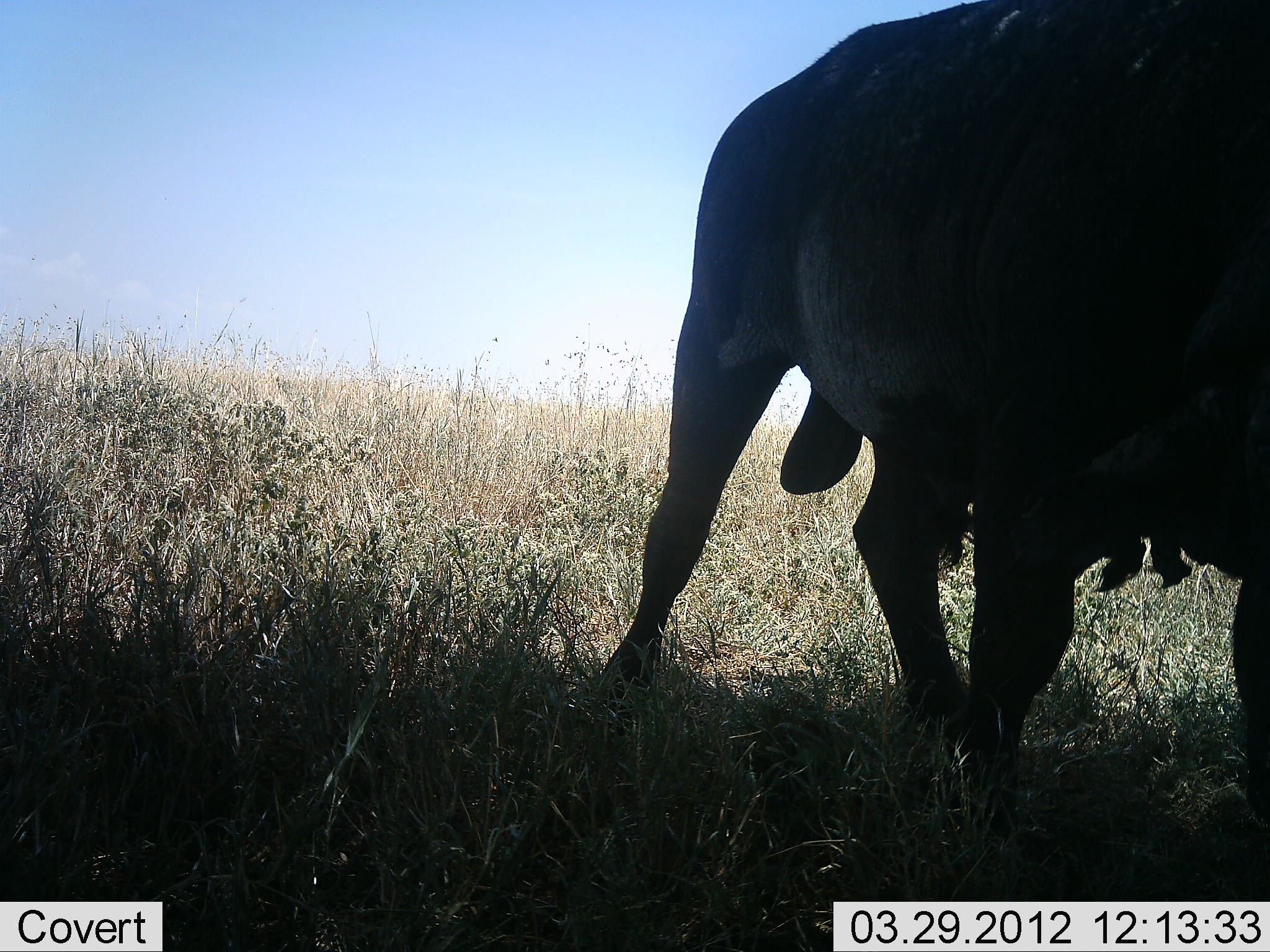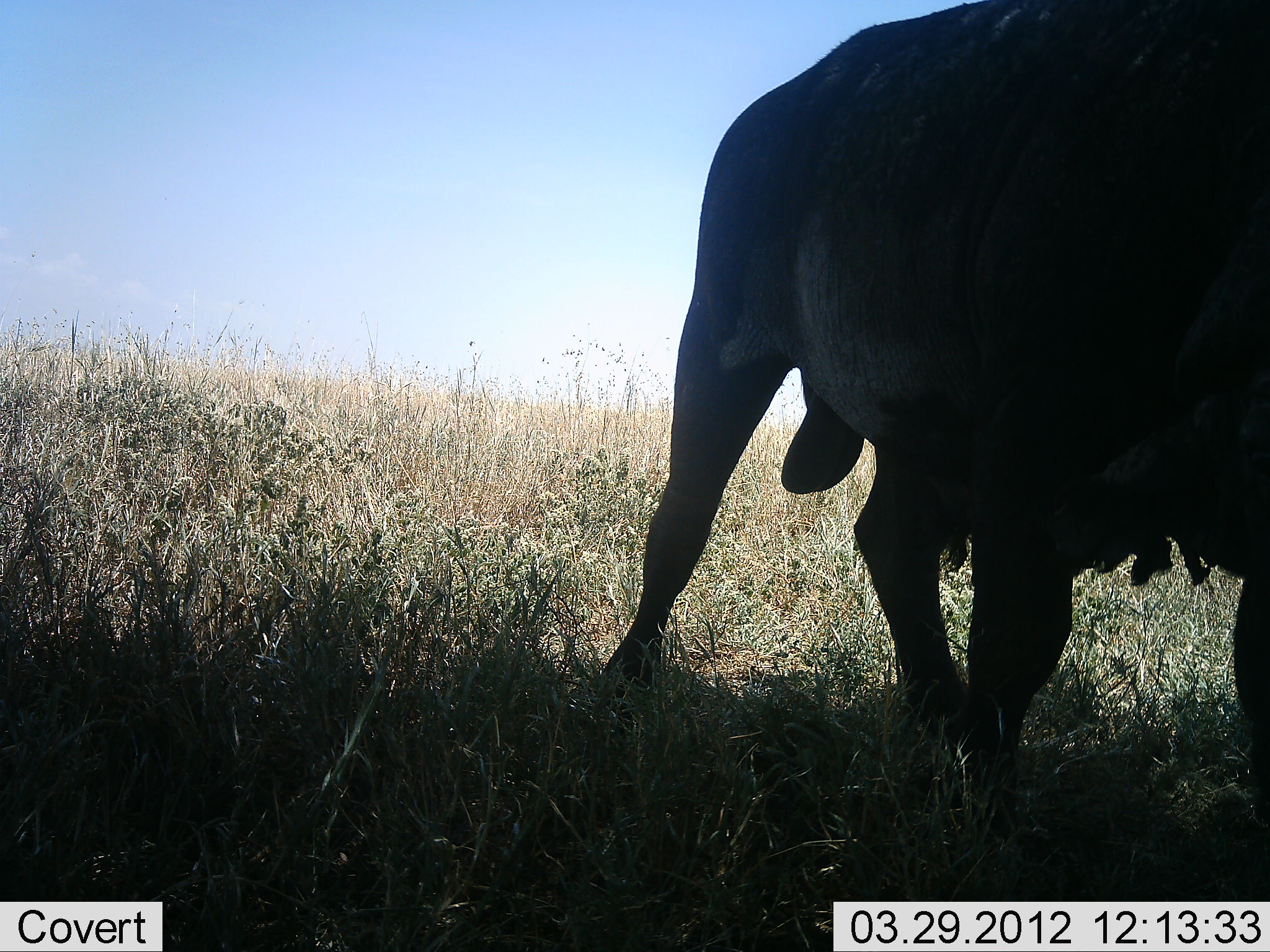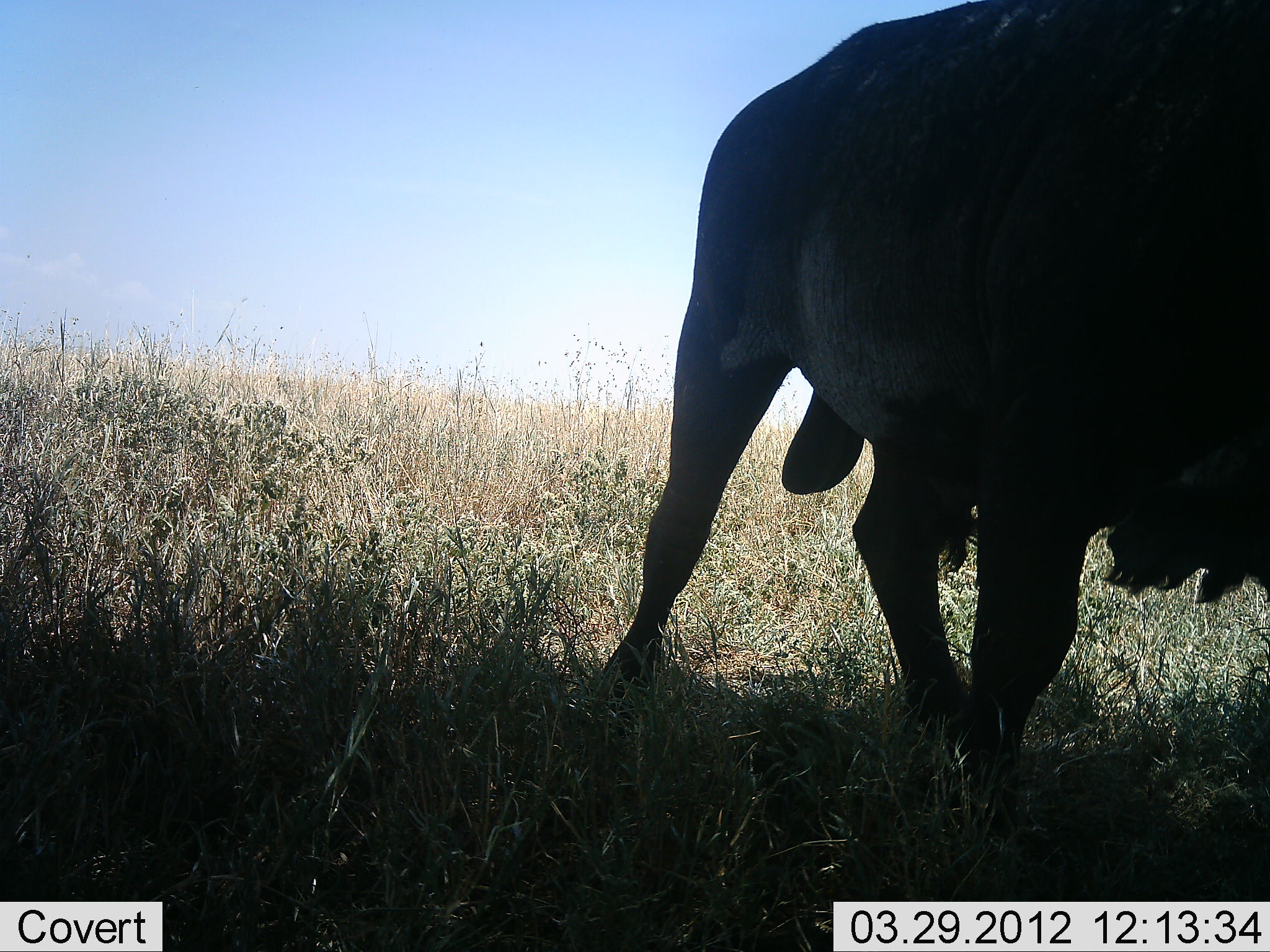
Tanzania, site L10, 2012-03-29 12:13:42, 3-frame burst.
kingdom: Animalia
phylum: Chordata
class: Mammalia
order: Artiodactyla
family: Bovidae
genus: Syncerus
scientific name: Syncerus caffer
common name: cape buffalo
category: buffalo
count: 1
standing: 71%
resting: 6%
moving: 12%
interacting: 0%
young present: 0%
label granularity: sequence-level